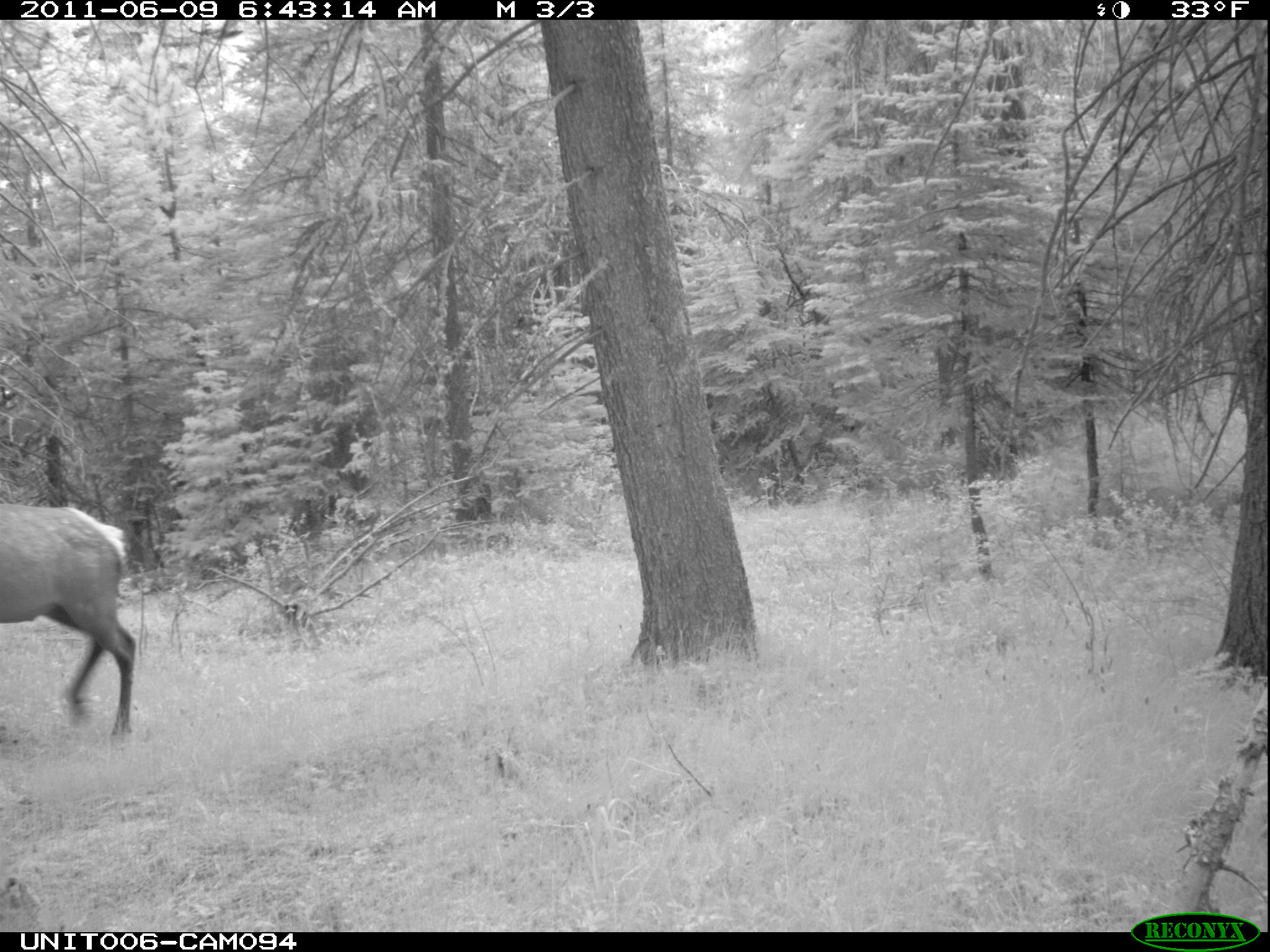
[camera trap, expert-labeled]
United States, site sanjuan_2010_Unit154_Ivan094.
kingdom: Animalia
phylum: Chordata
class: Mammalia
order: Artiodactyla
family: Cervidae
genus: Cervus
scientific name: Cervus elaphus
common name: red deer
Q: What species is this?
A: Cervus elaphus (red deer).